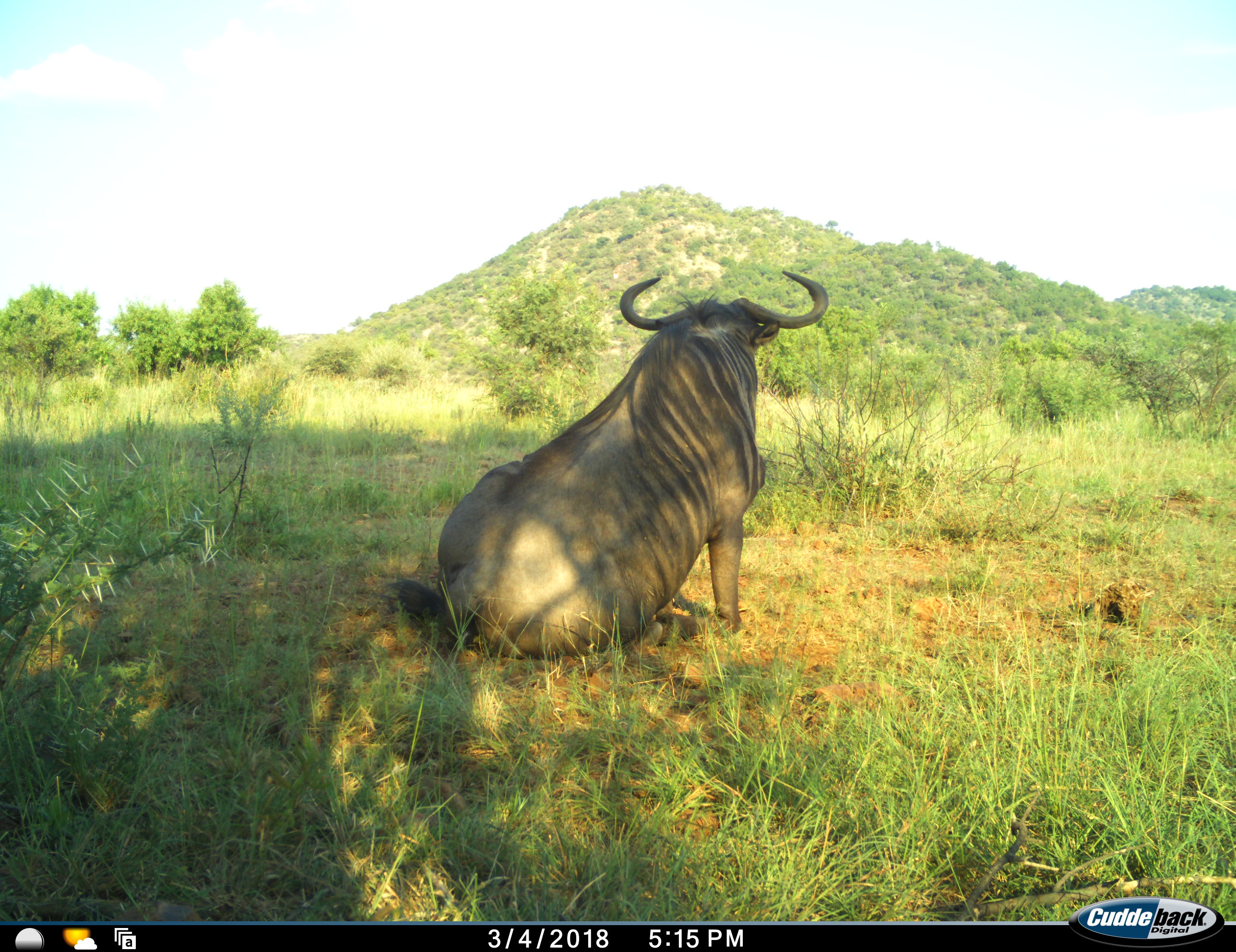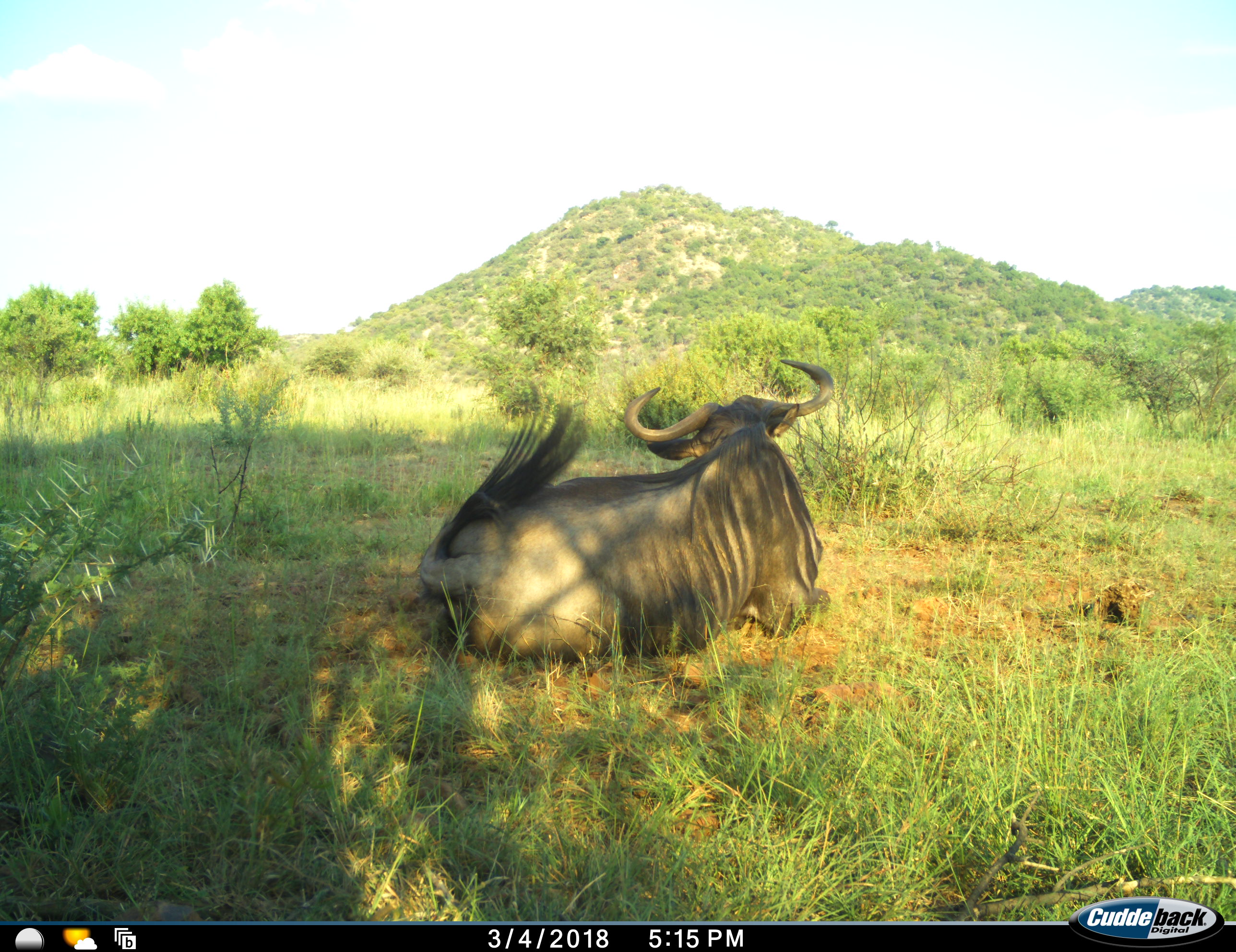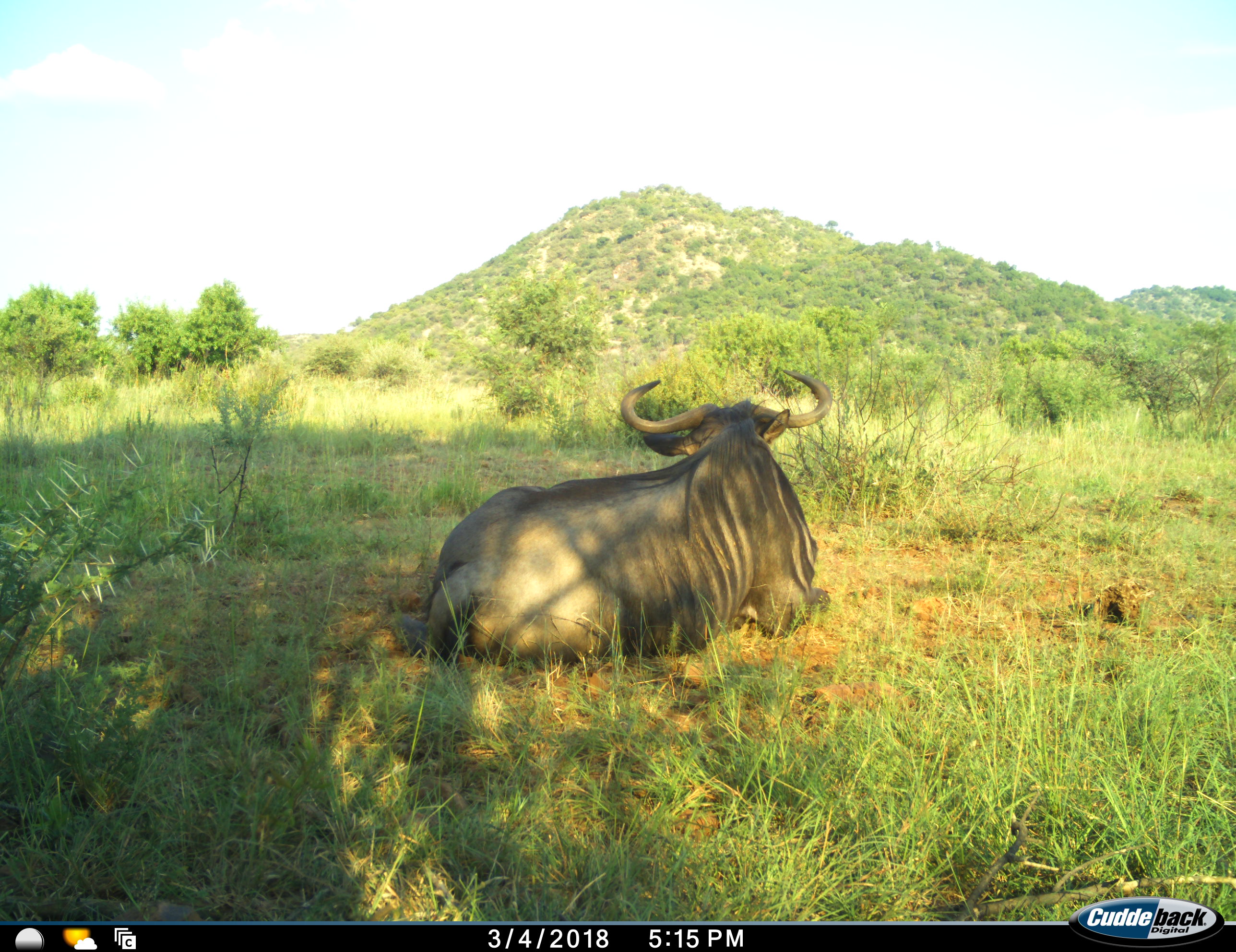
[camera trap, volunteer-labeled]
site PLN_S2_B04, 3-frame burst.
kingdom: Animalia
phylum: Chordata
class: Mammalia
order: Artiodactyla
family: Bovidae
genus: Connochaetes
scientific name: Connochaetes taurinus taurinus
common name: blue wildebeest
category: wildebeestblue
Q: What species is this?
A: Wildebeestblue (blue wildebeest) (Connochaetes taurinus taurinus).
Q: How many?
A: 1.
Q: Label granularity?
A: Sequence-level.